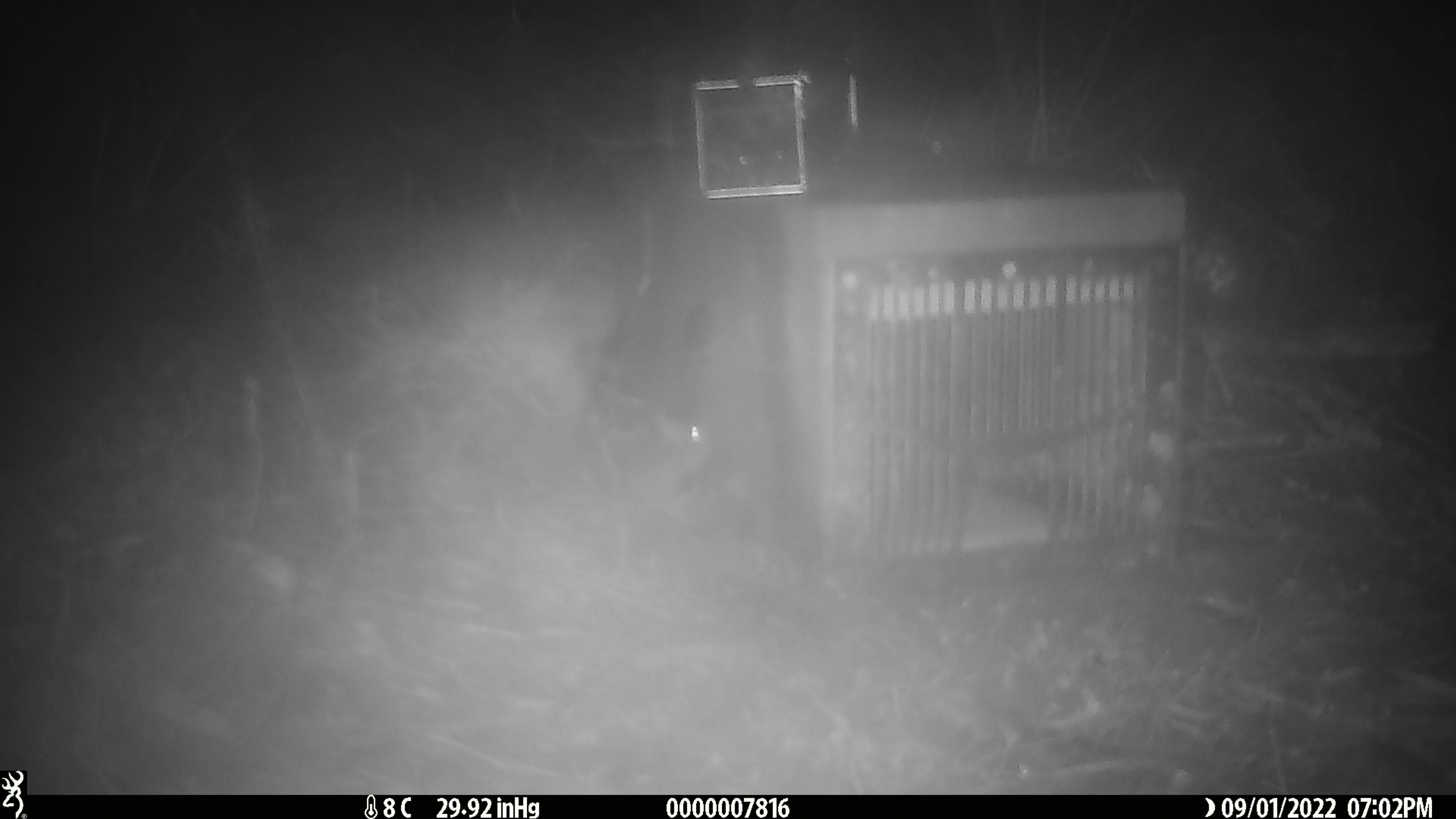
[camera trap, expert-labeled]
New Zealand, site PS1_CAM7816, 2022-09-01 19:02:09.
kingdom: Animalia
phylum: Chordata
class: Mammalia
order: Rodentia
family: Muridae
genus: Mus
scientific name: Mus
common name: mouse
Mouse (Mus).